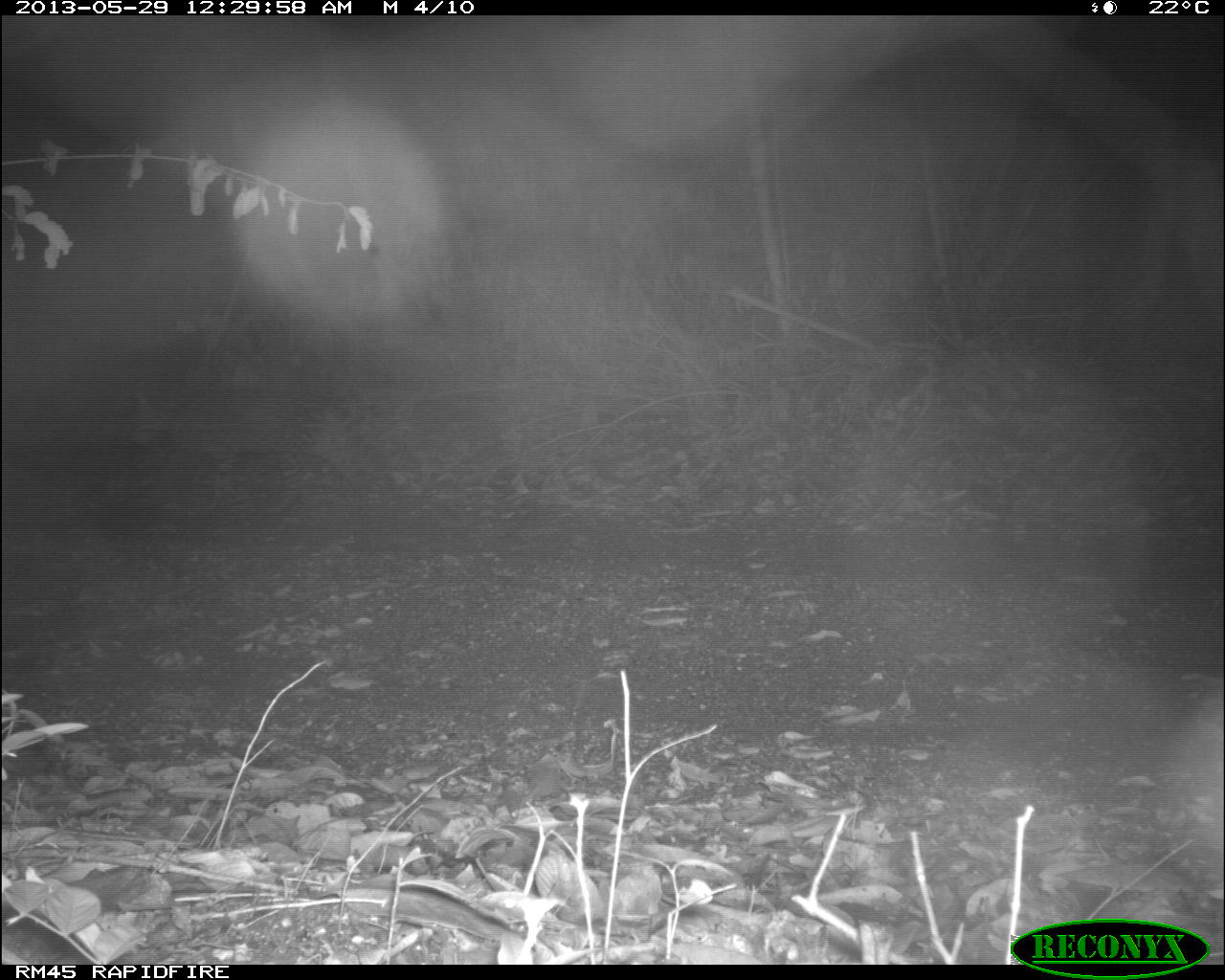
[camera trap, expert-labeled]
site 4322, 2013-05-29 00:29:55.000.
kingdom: Animalia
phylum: Chordata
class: Mammalia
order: Carnivora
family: Felidae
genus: Leopardus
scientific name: Leopardus pardalis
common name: ocelot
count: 1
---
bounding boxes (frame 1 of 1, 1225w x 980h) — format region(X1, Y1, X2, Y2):
leopardus pardalis: region(126, 387, 373, 516)